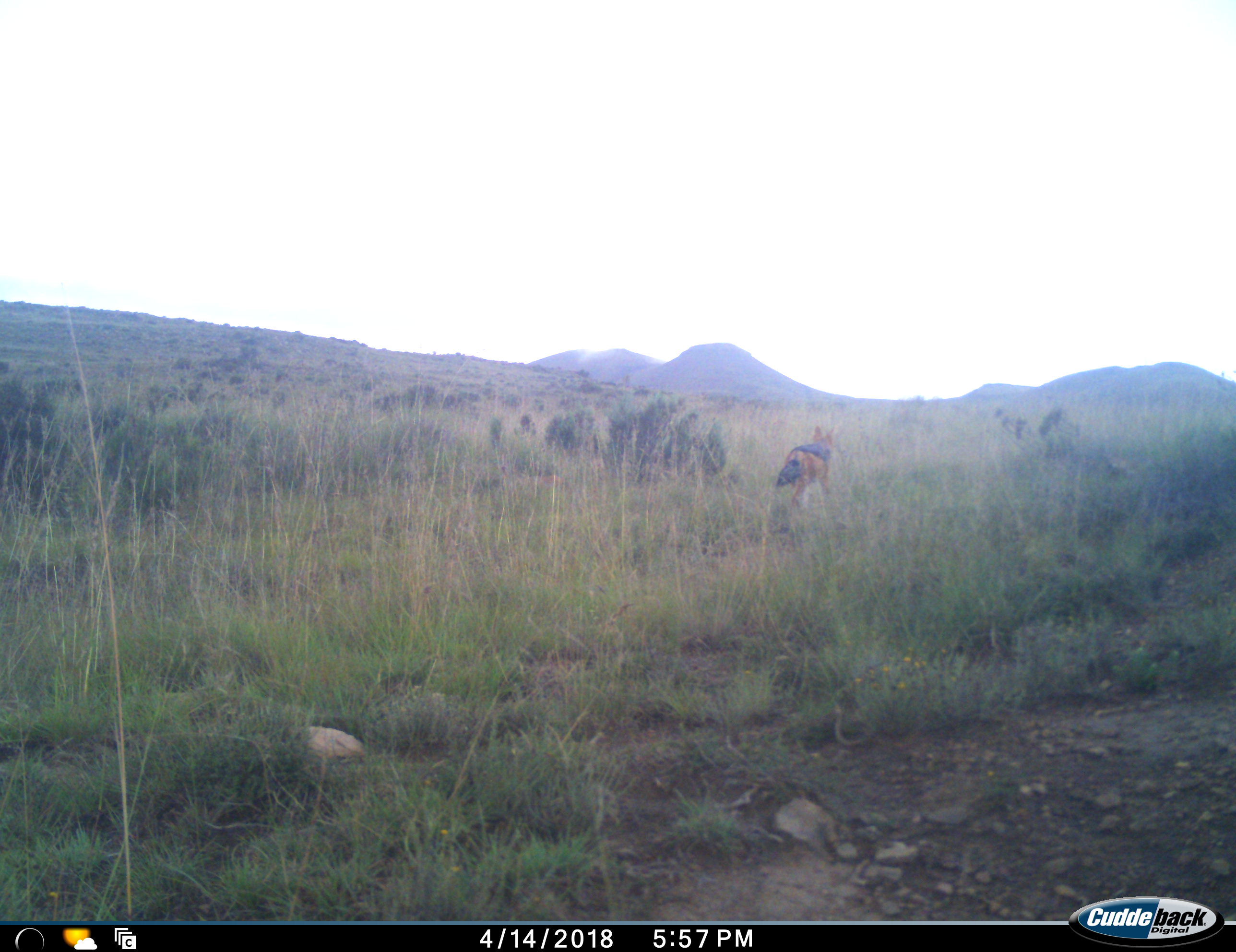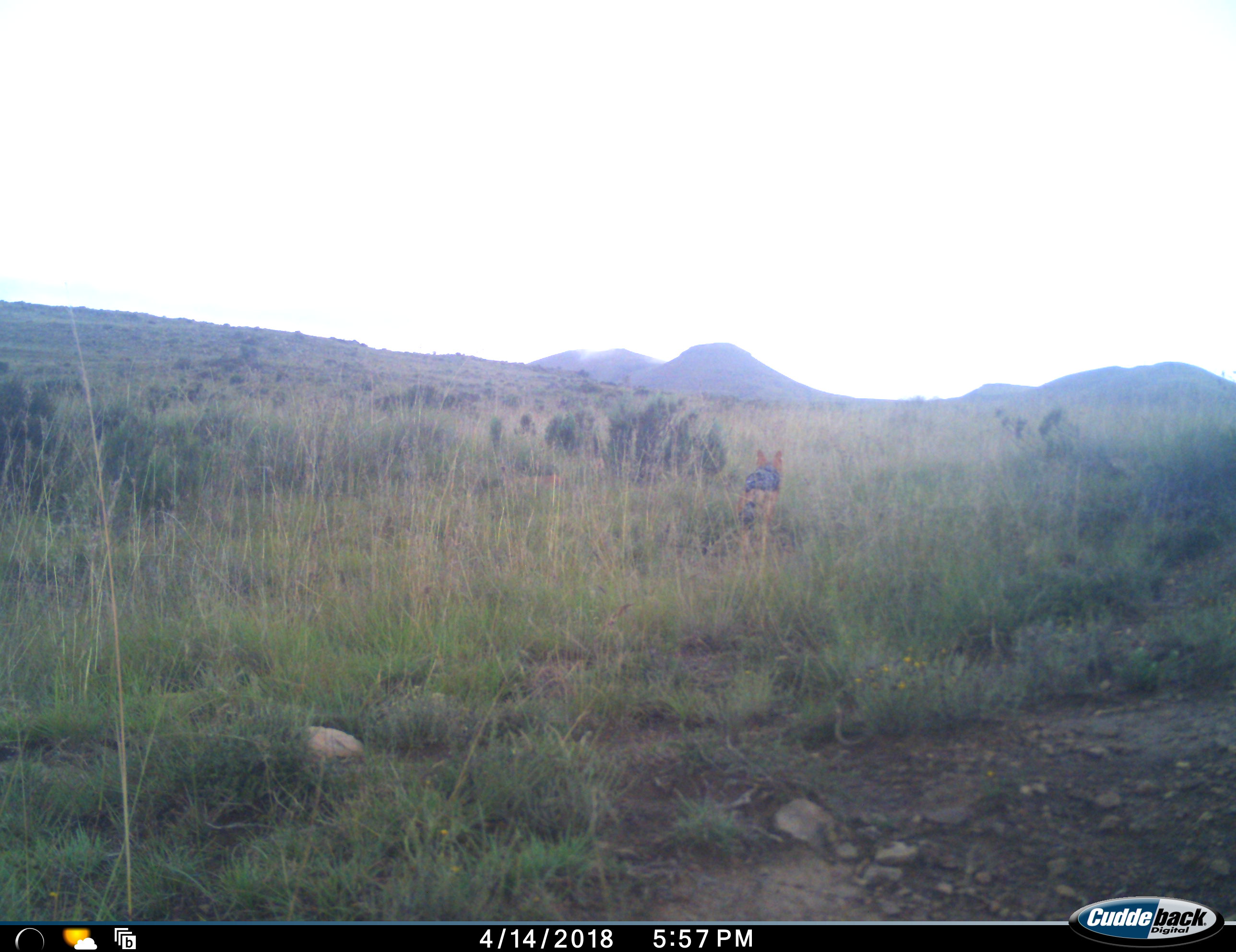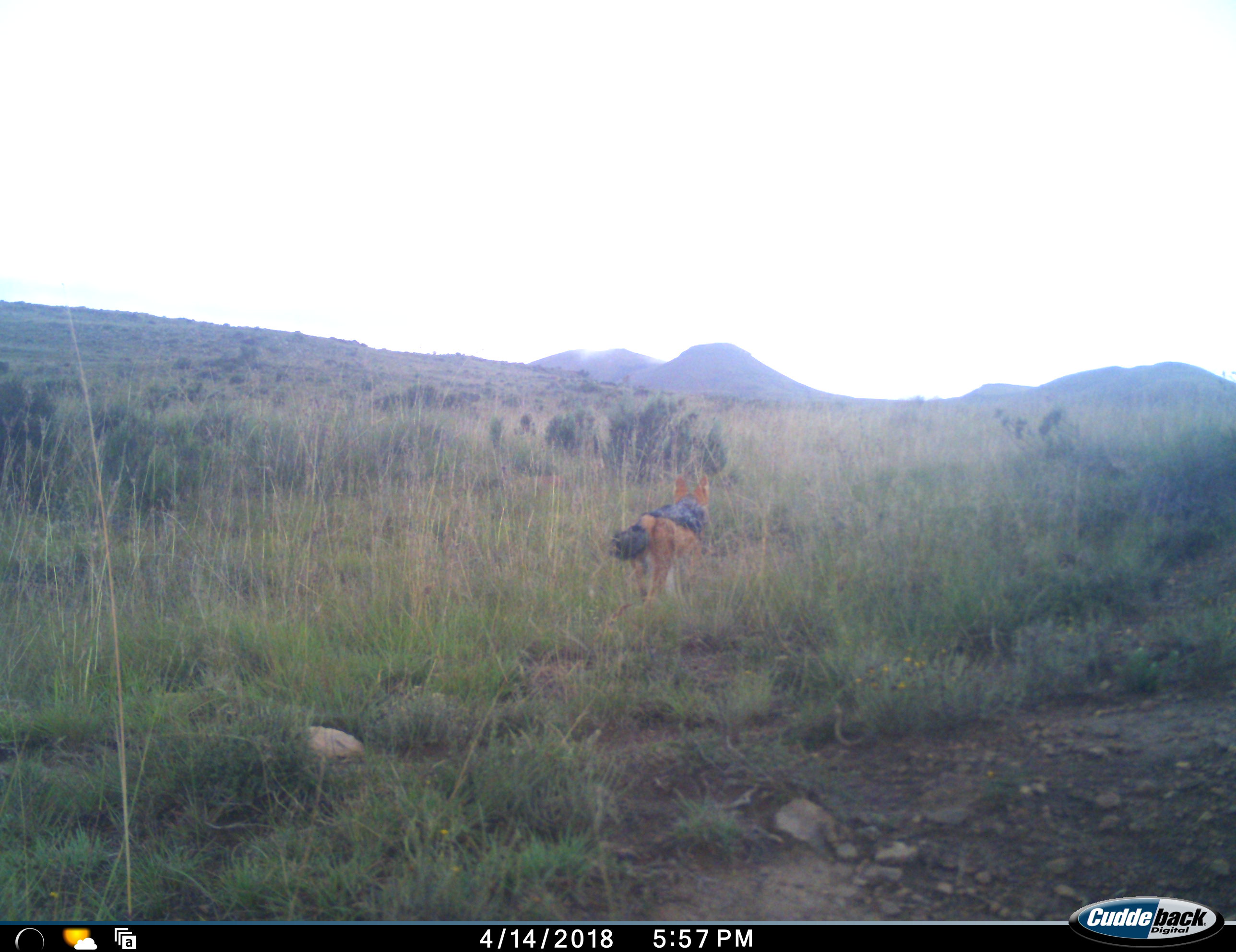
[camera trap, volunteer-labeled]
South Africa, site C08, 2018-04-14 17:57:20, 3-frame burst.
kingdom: Animalia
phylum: Chordata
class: Mammalia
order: Carnivora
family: Canidae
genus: Lupulella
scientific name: Lupulella mesomelas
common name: black-backed jackal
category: jackalblackbacked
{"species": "jackalblackbacked (black-backed jackal) (Lupulella mesomelas)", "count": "1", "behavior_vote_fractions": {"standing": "0%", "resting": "0%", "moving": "100%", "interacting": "0%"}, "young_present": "0%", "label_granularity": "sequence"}